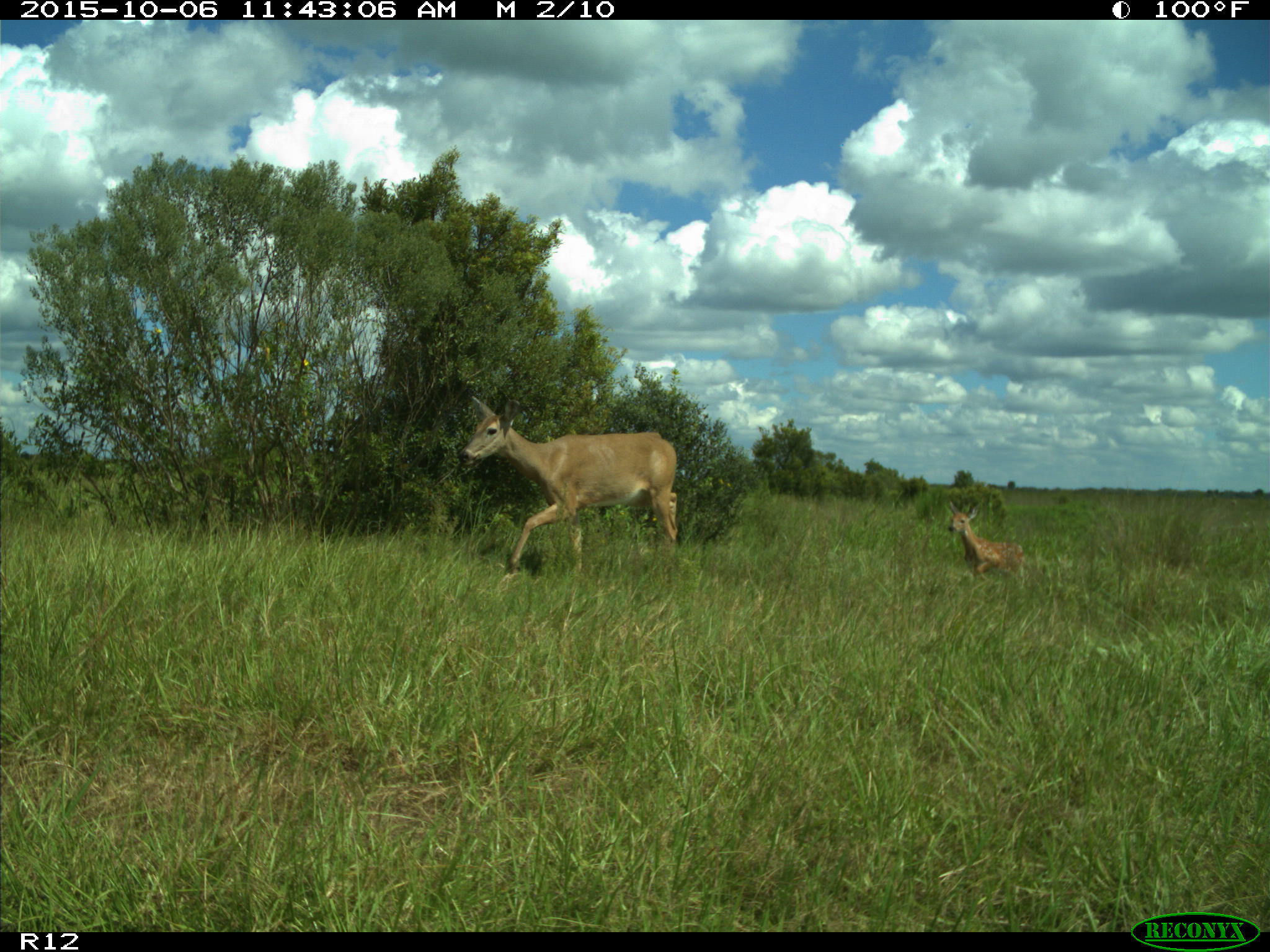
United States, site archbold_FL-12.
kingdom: Animalia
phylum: Chordata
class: Mammalia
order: Artiodactyla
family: Cervidae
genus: Odocoileus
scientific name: Odocoileus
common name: deer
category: unidentified deer